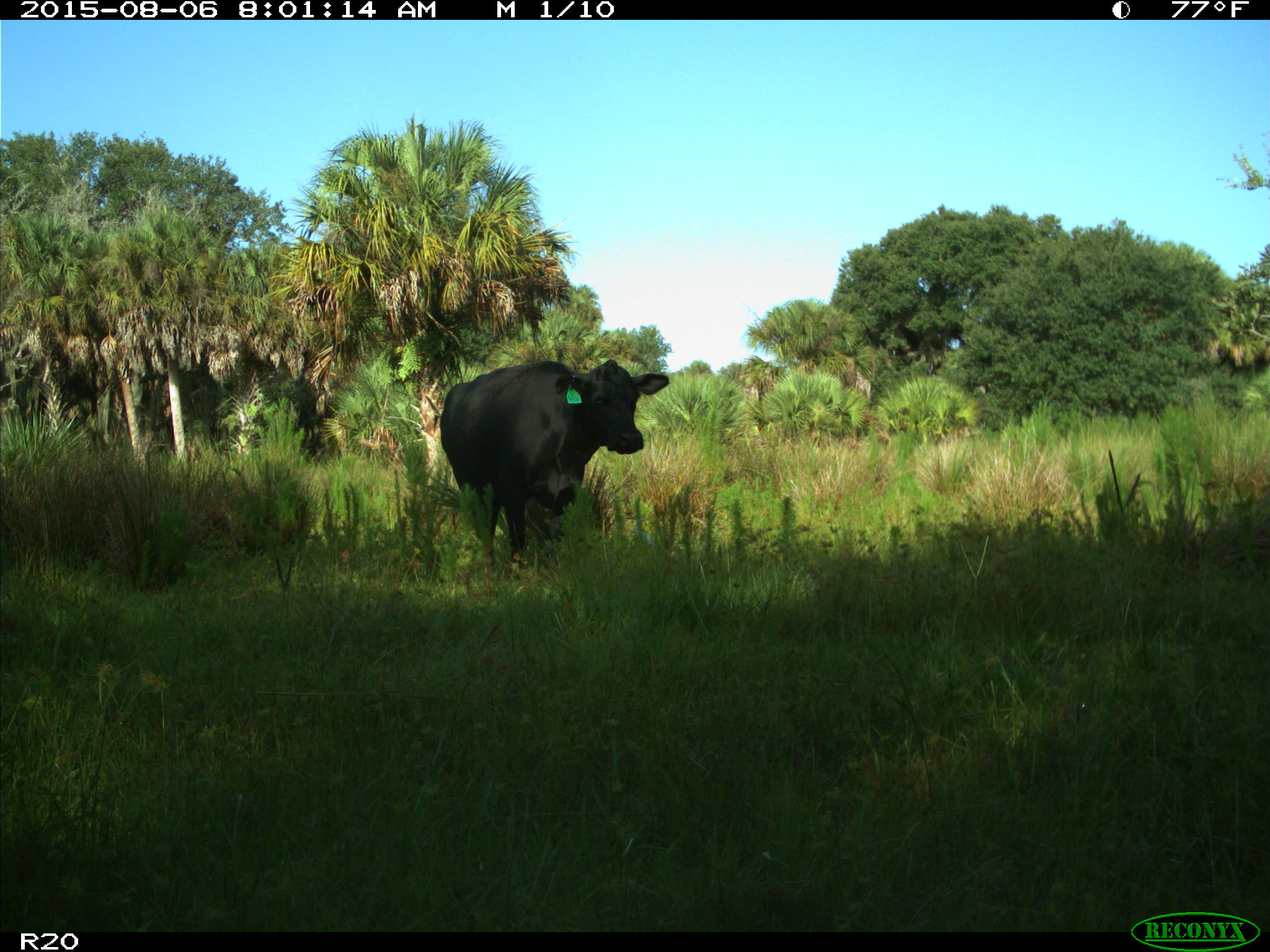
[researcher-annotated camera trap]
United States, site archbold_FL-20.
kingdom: Animalia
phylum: Chordata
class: Mammalia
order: Artiodactyla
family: Bovidae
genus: Bos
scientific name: Bos taurus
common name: domestic cow